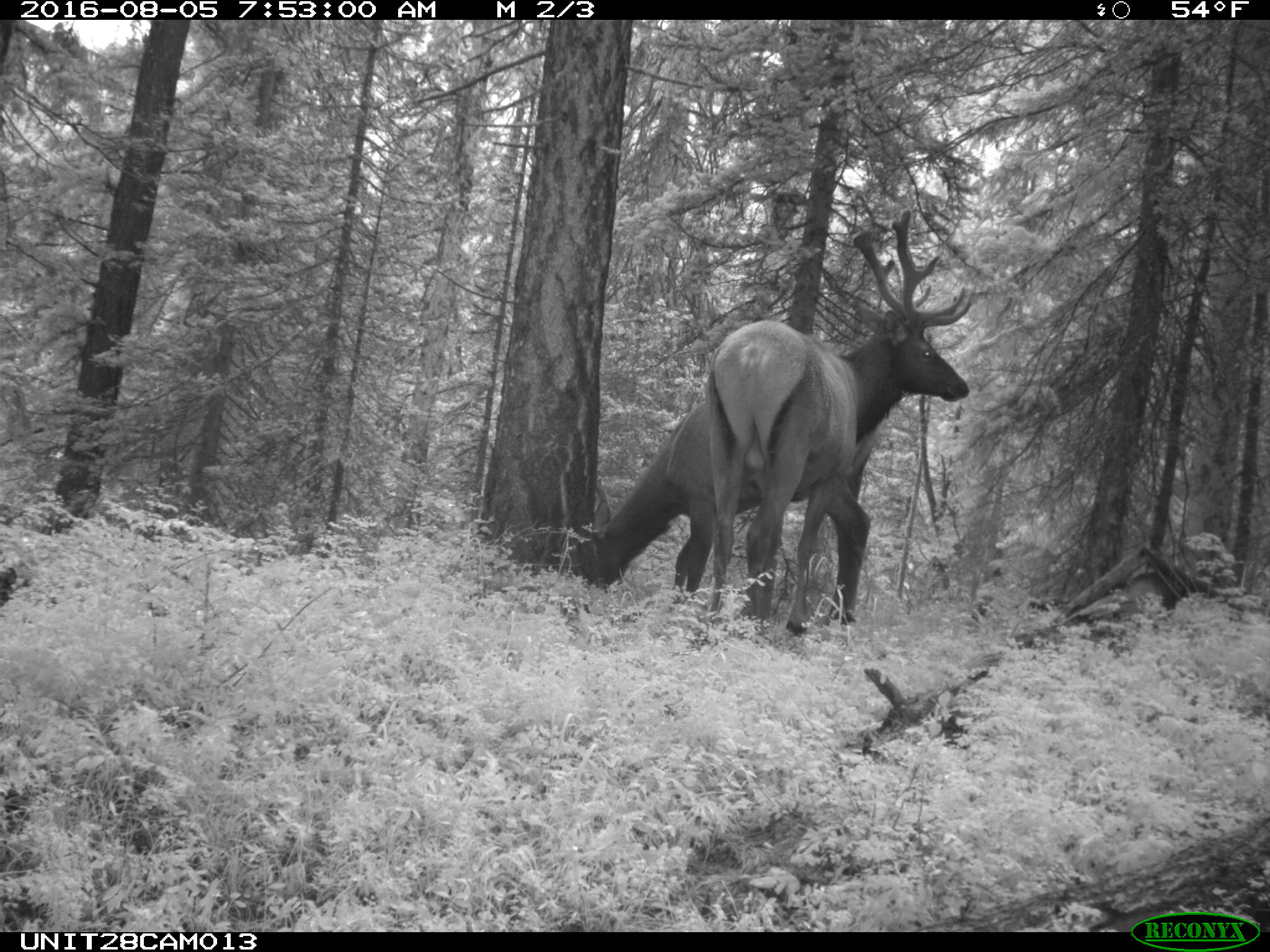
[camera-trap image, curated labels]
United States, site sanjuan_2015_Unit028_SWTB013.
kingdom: Animalia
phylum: Chordata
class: Mammalia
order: Artiodactyla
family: Cervidae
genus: Cervus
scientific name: Cervus elaphus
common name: red deer